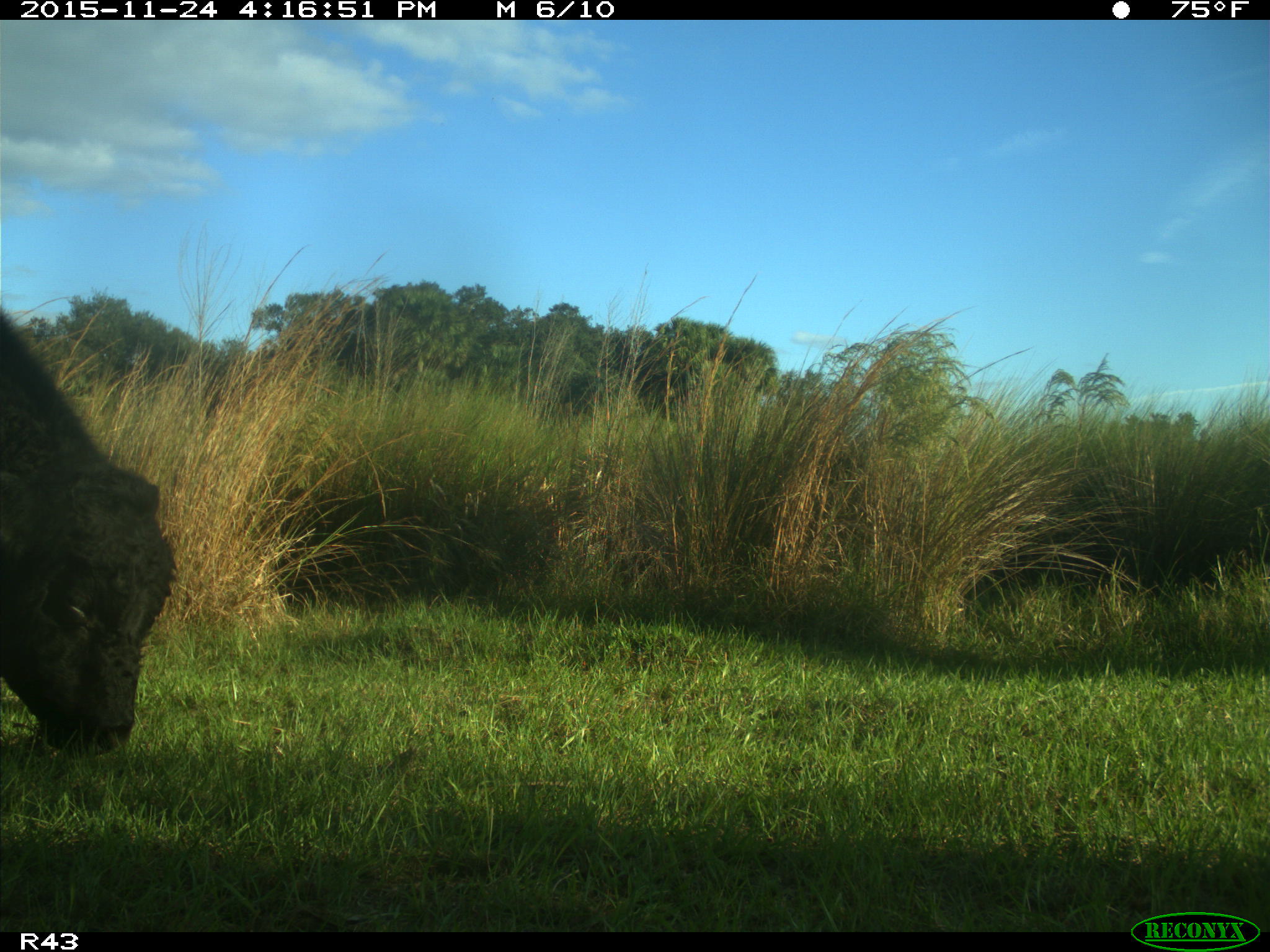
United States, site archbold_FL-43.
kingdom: Animalia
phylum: Chordata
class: Mammalia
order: Artiodactyla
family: Bovidae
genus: Bos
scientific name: Bos taurus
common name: domestic cow